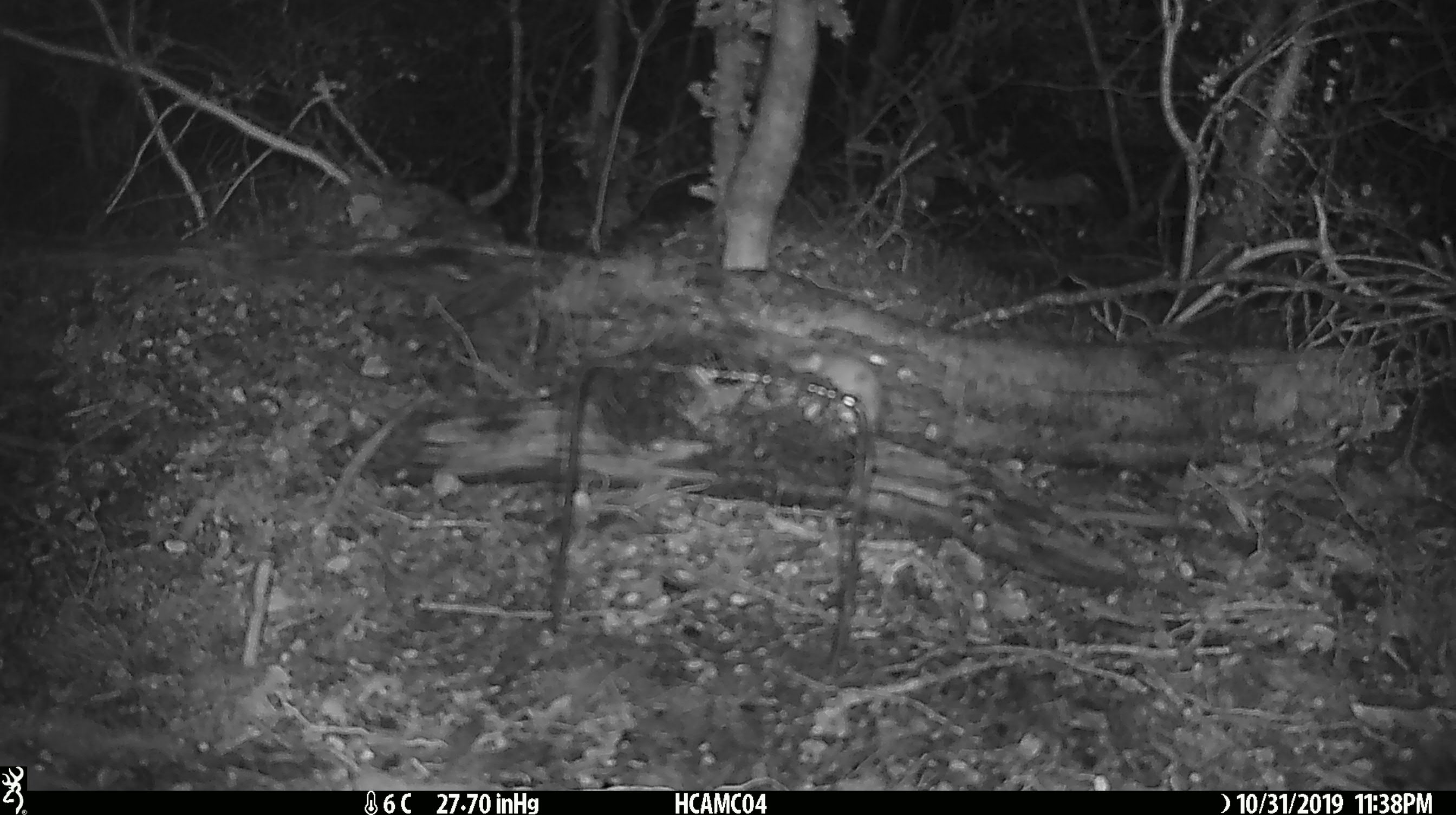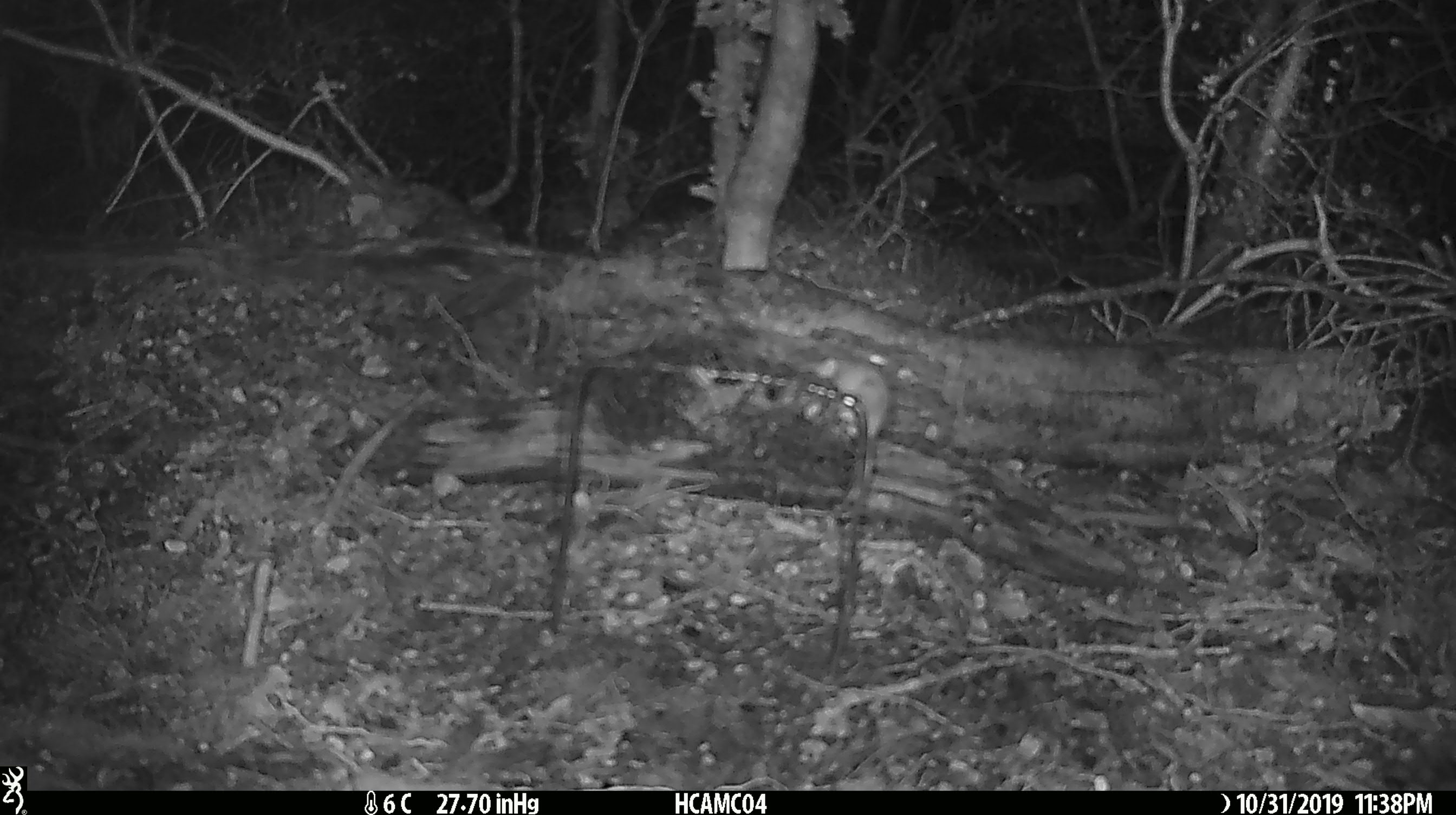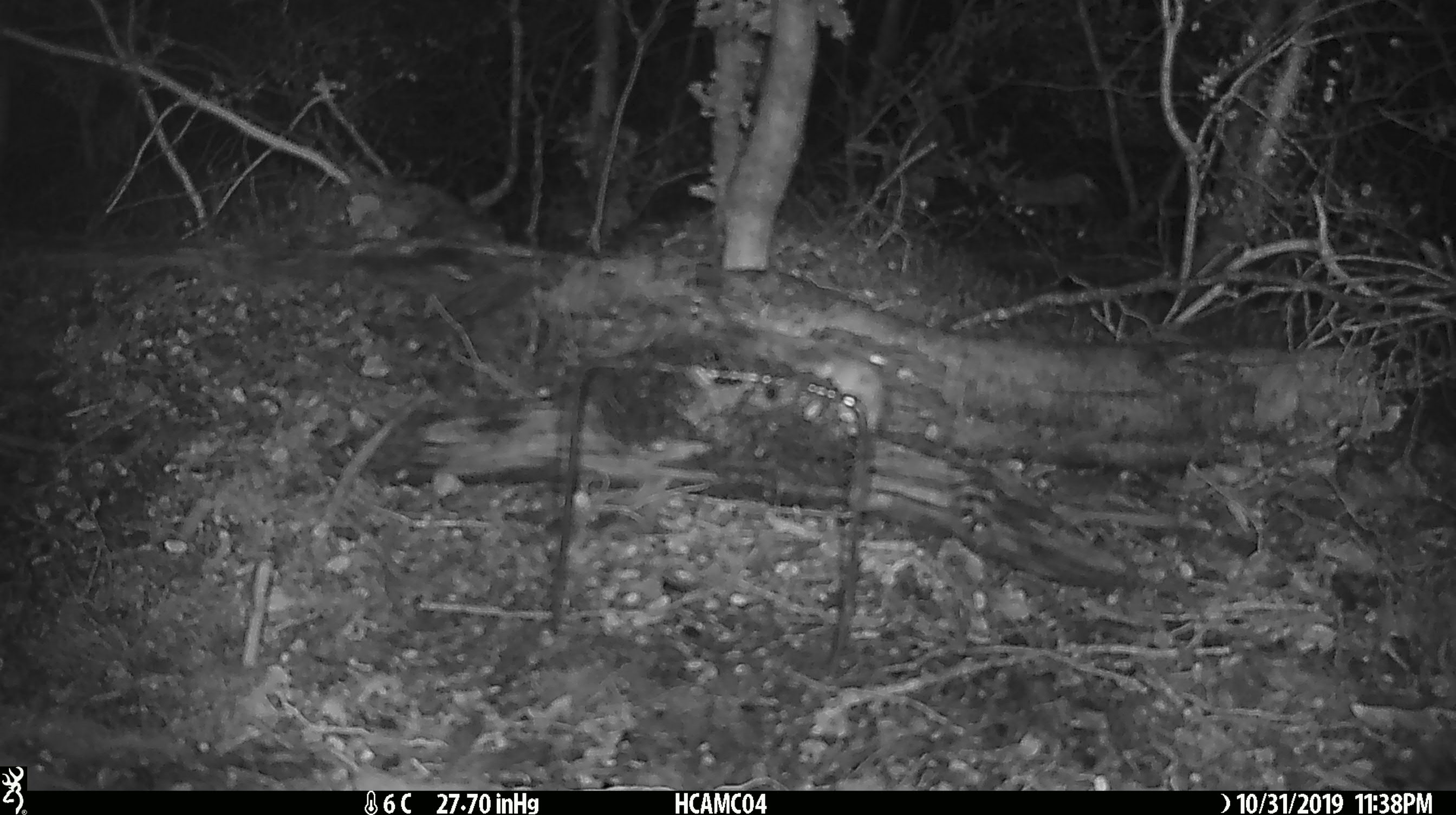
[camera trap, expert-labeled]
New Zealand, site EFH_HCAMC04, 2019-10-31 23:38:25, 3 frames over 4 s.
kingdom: Animalia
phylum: Chordata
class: Mammalia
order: Rodentia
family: Muridae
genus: Mus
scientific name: Mus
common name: mouse